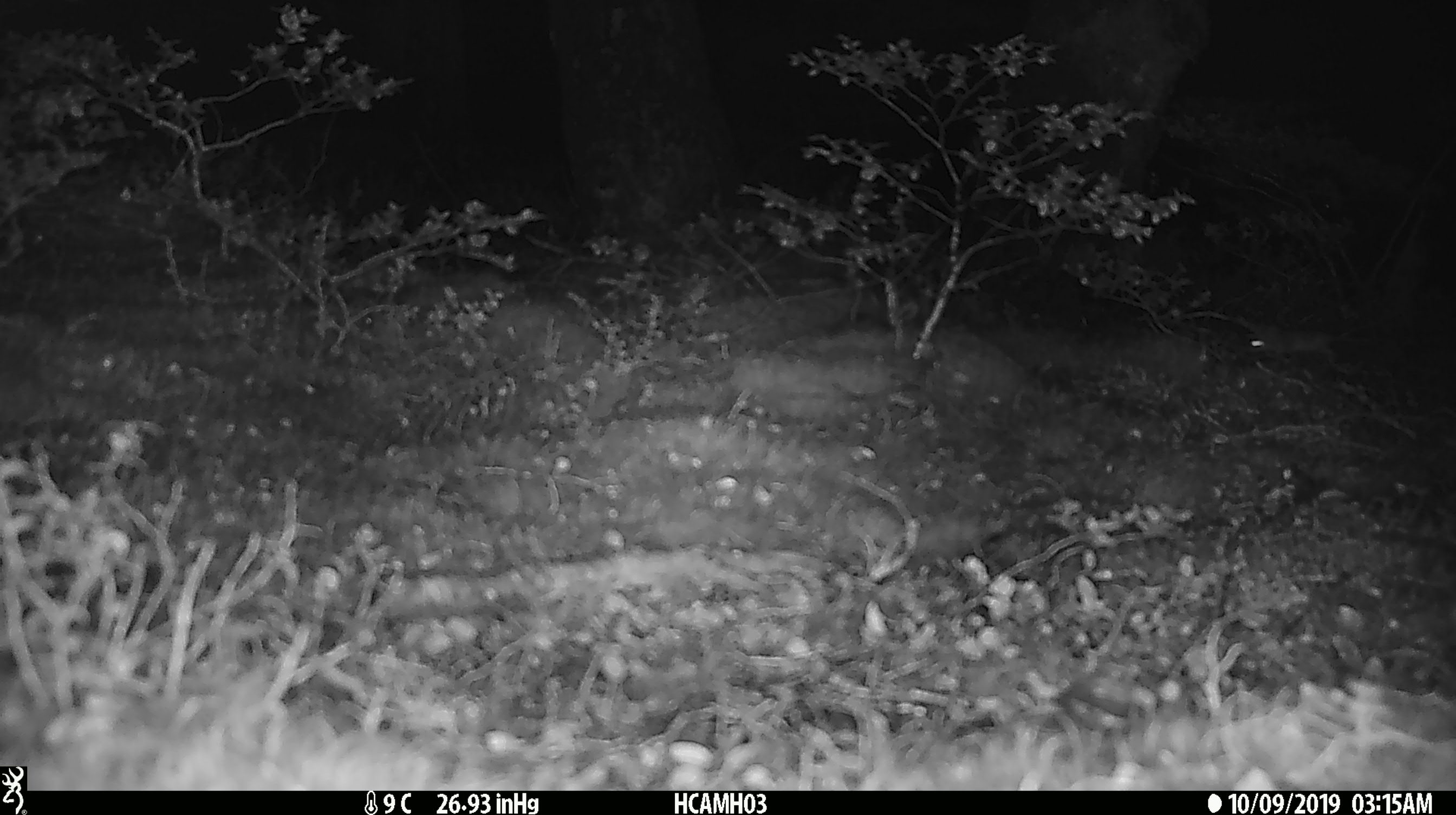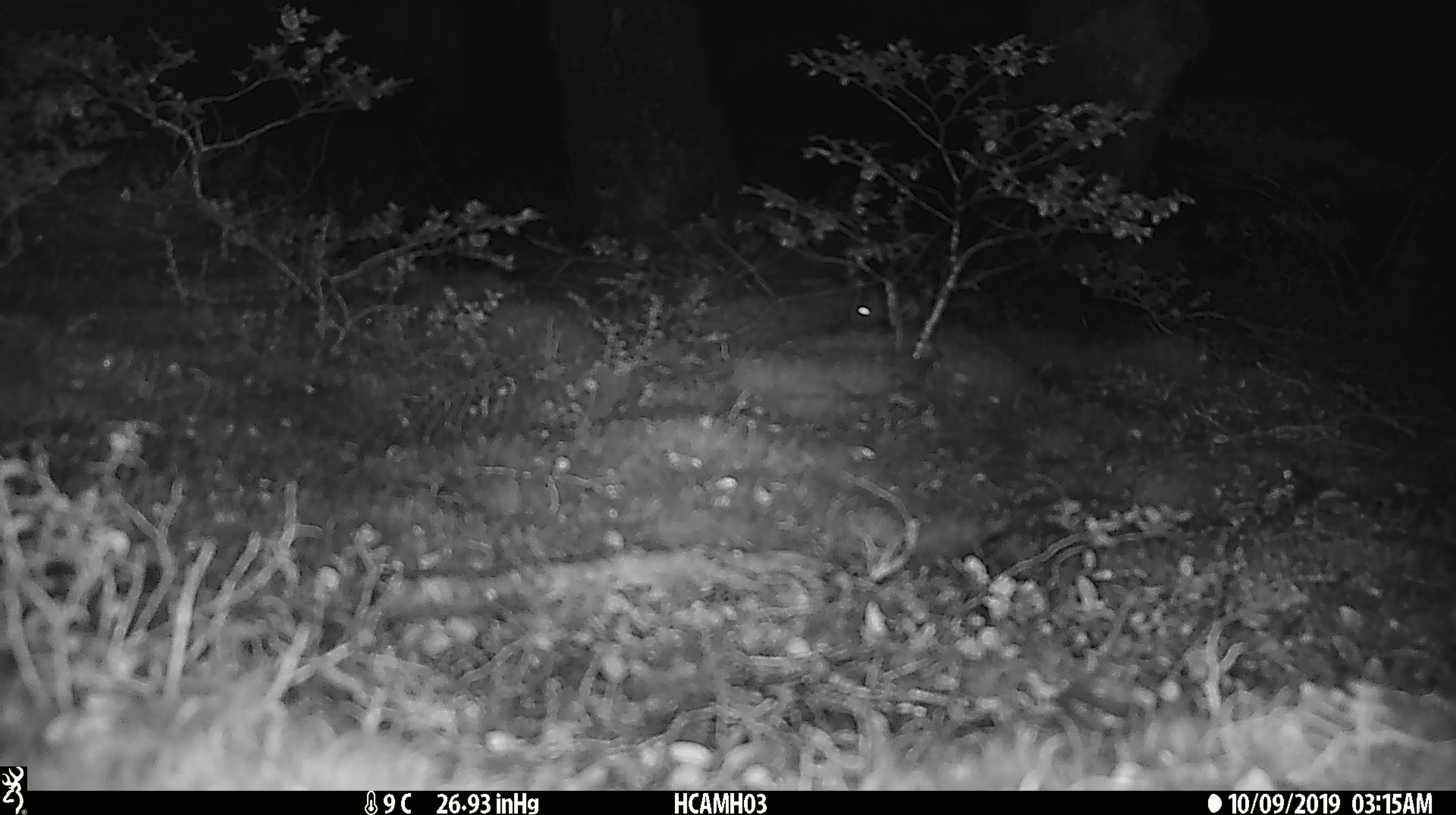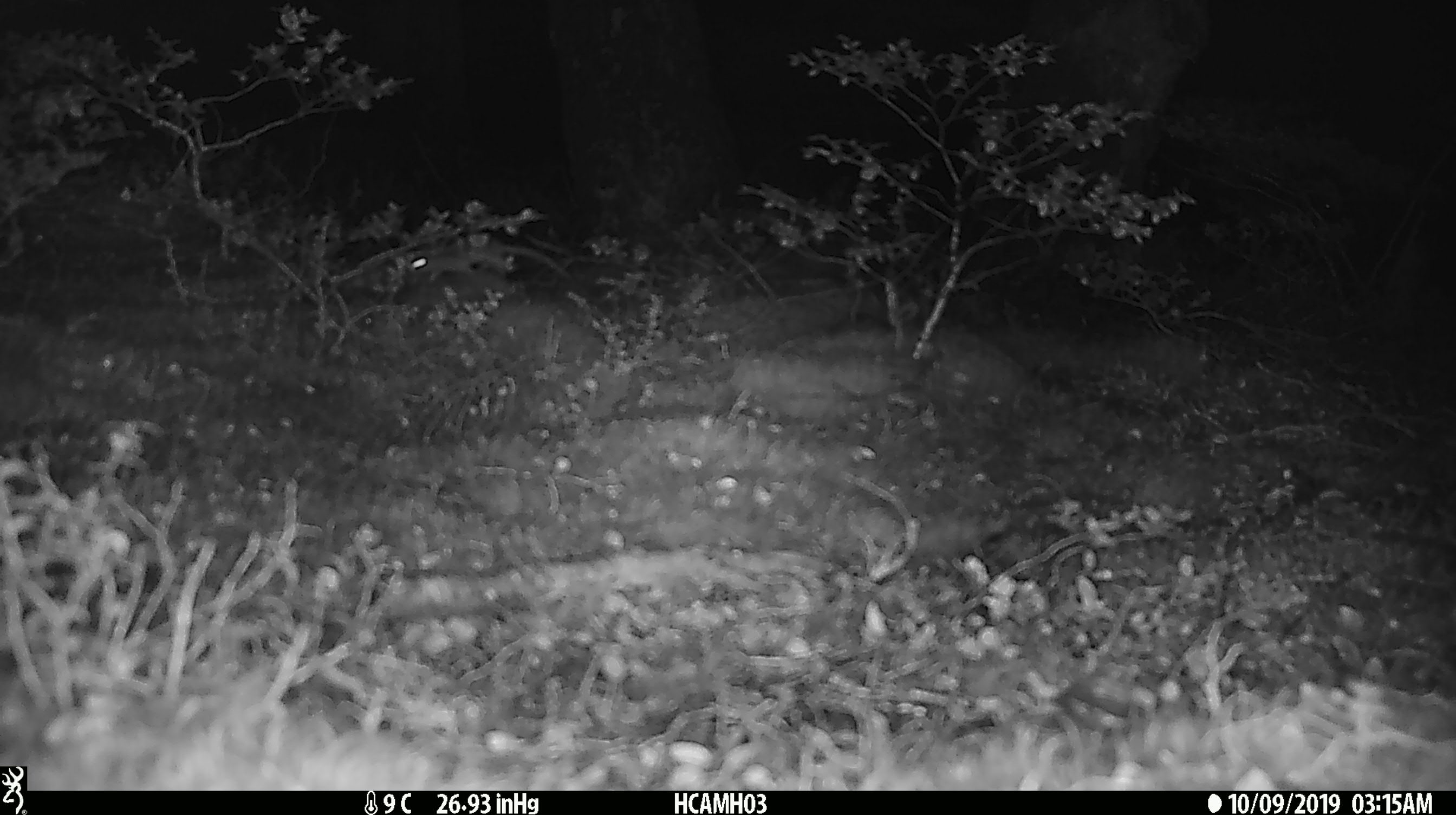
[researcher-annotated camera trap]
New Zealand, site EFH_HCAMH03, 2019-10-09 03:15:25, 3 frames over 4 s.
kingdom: Animalia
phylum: Chordata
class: Mammalia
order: Rodentia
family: Muridae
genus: Mus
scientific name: Mus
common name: mouse